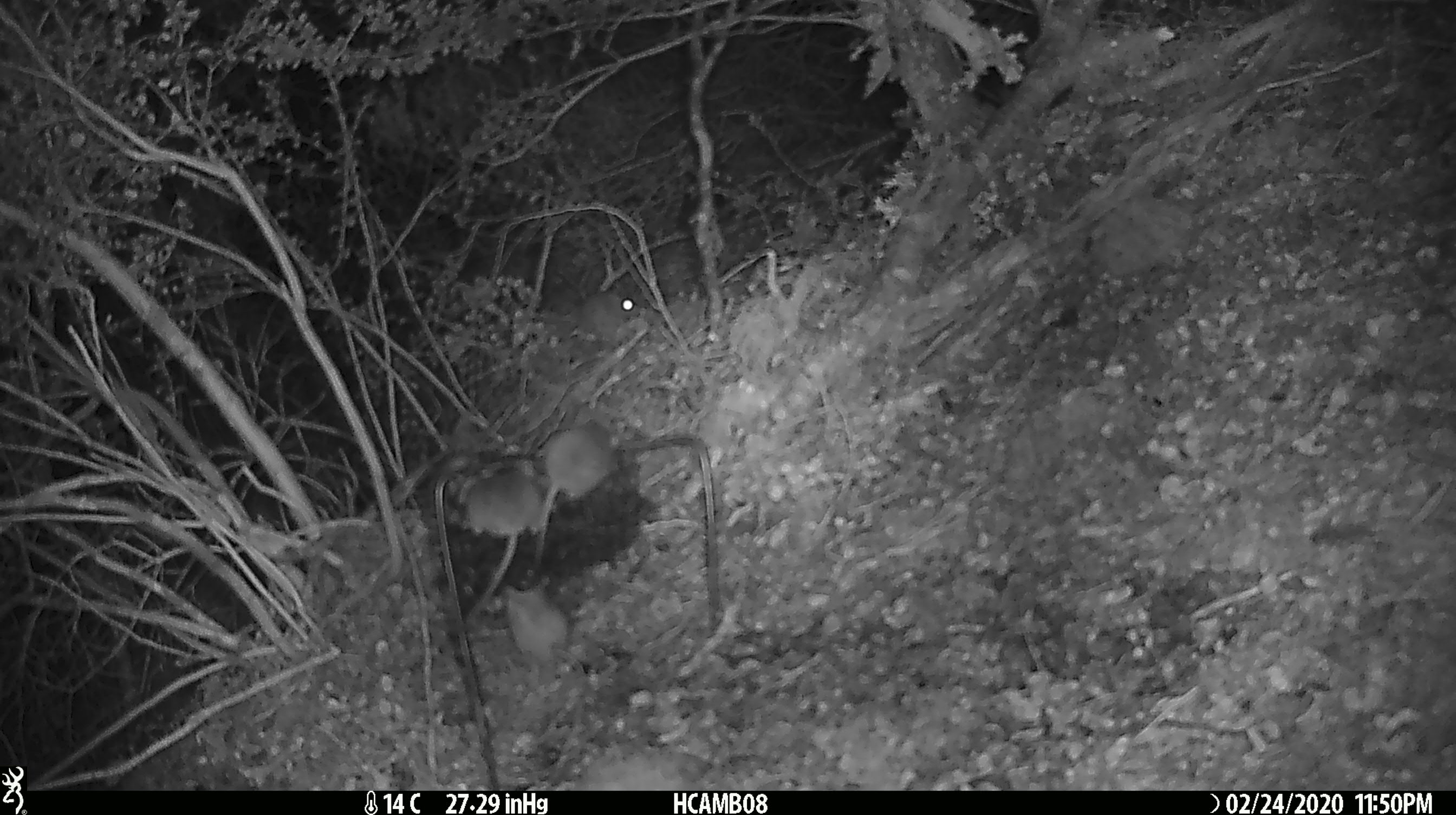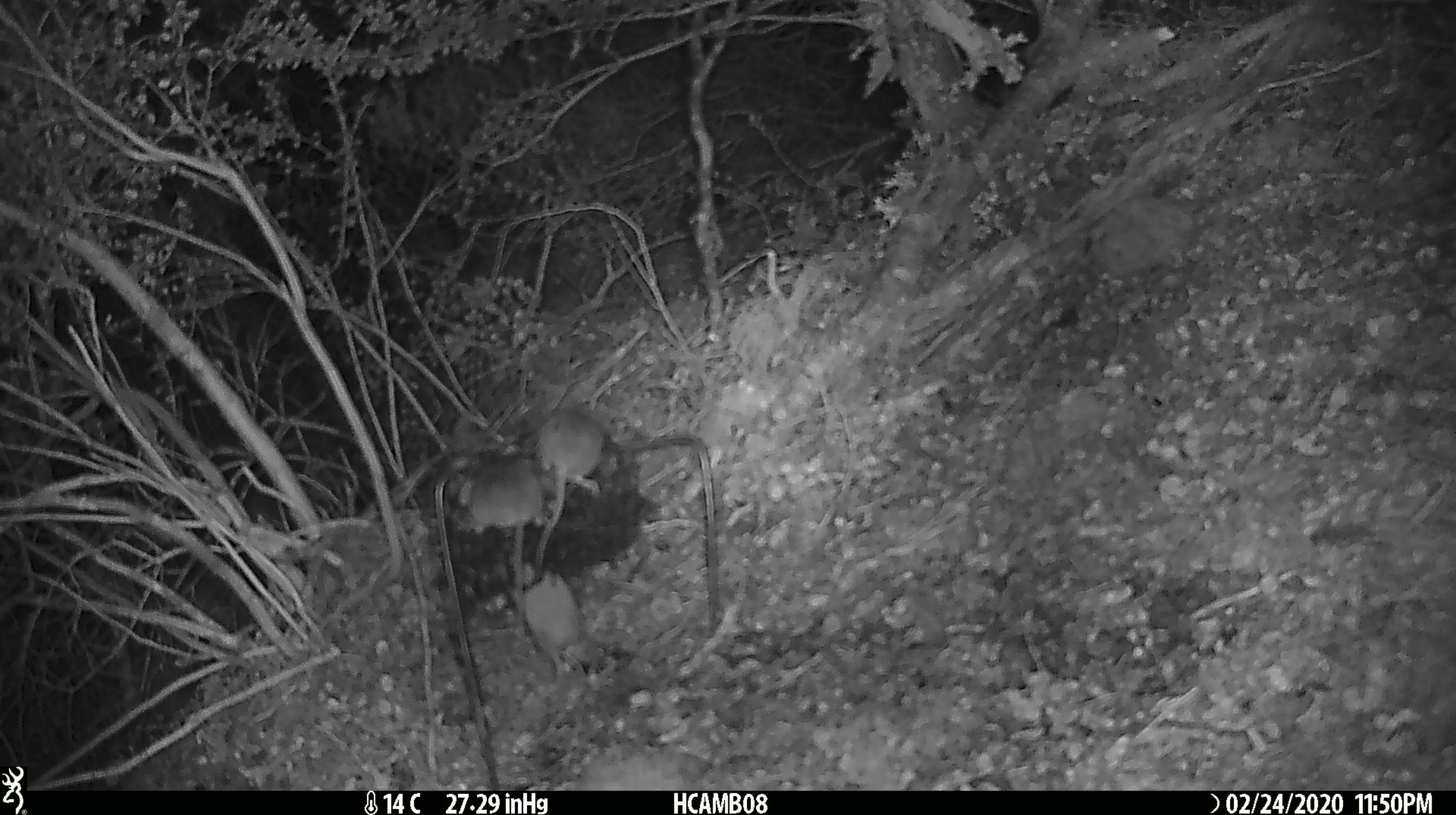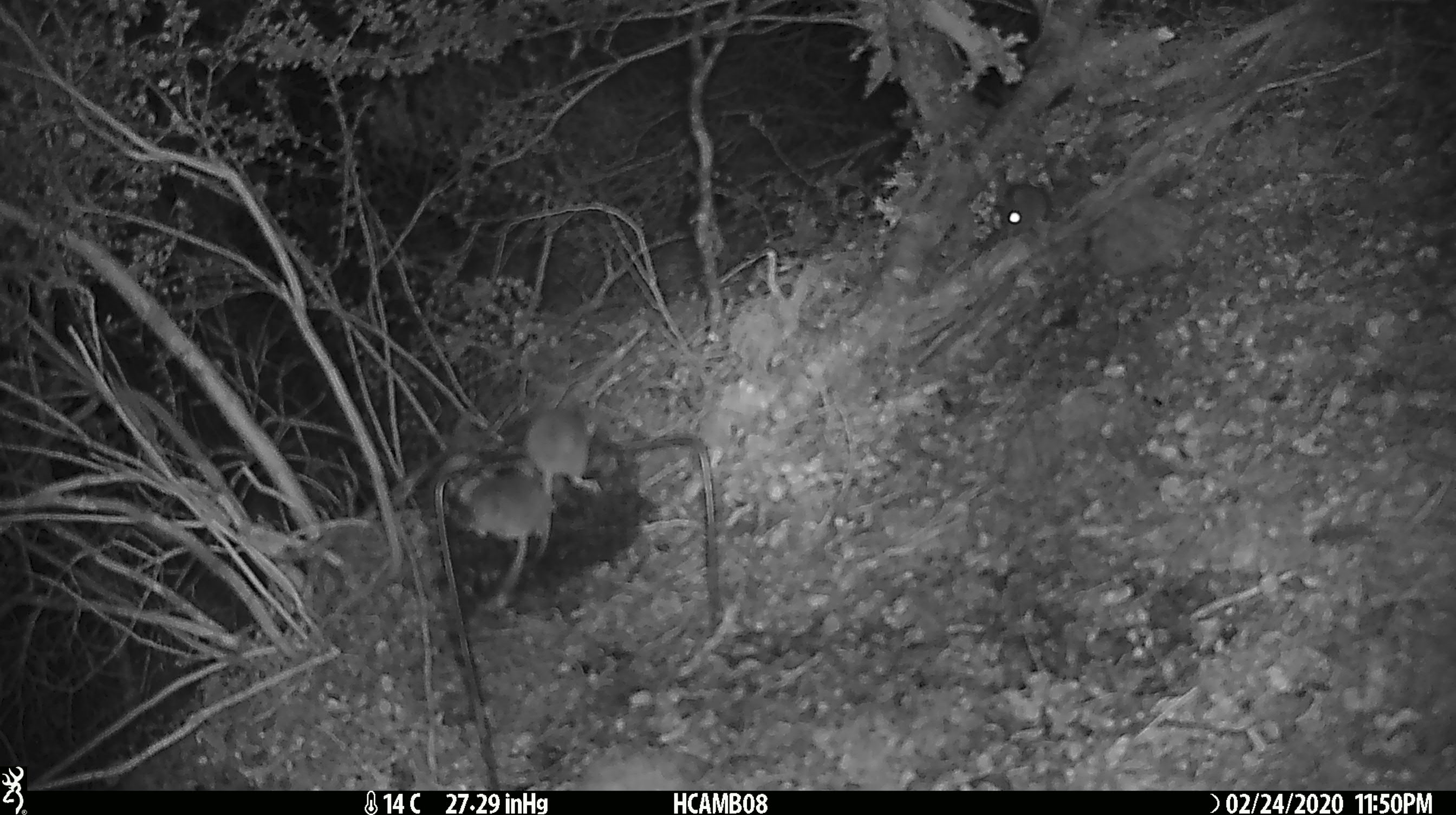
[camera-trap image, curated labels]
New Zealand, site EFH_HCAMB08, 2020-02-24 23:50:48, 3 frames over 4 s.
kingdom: Animalia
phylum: Chordata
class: Mammalia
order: Rodentia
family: Muridae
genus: Mus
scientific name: Mus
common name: mouse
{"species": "mouse (Mus)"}